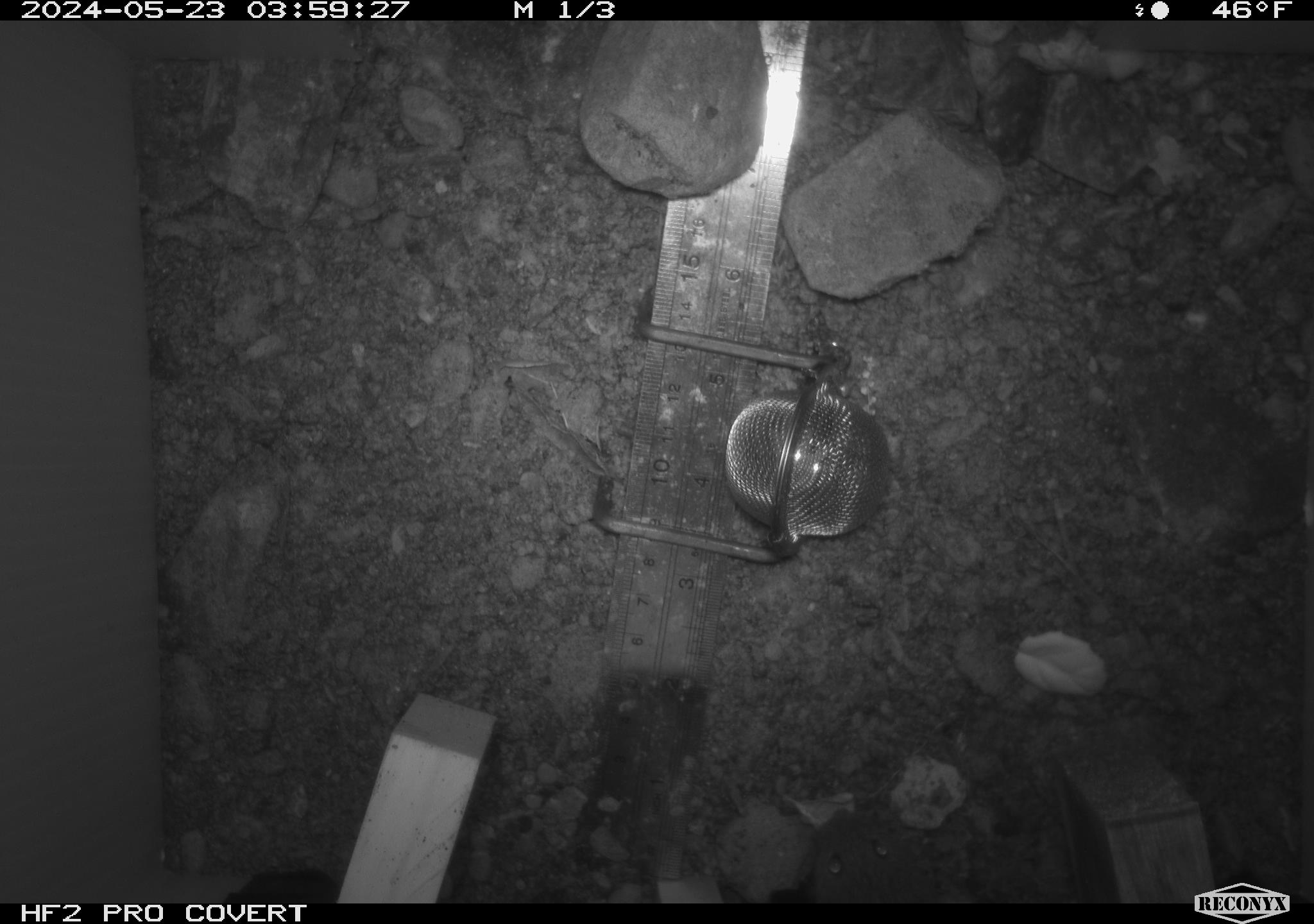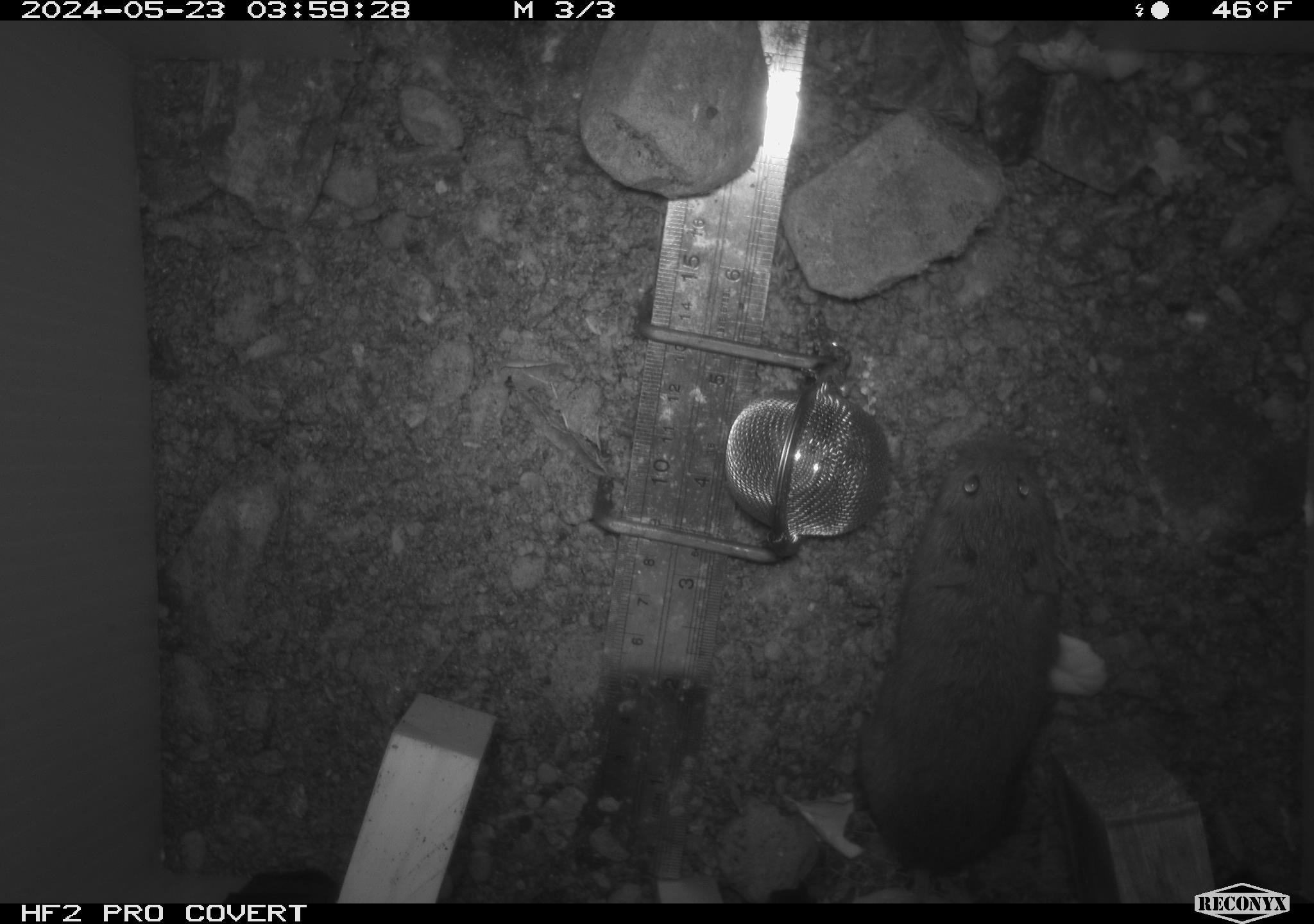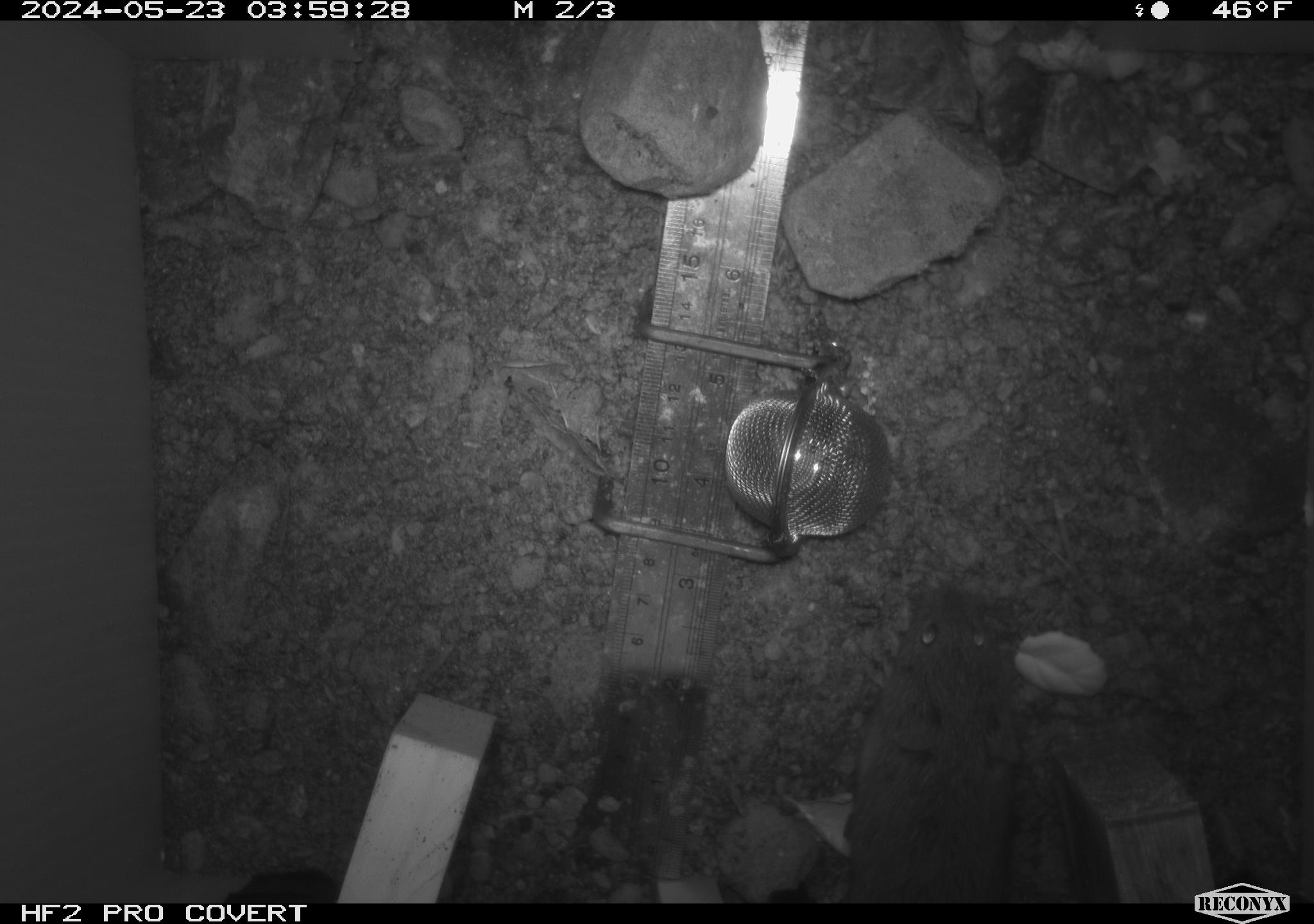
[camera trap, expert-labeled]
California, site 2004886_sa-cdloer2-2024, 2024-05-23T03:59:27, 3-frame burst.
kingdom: Animalia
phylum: Chordata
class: Mammalia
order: Rodentia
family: Cricetidae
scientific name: Arvicolinae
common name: voles, lemmings, and muskrats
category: arvicolinae subfamily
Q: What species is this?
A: Arvicolinae subfamily (voles, lemmings, and muskrats) (Arvicolinae).